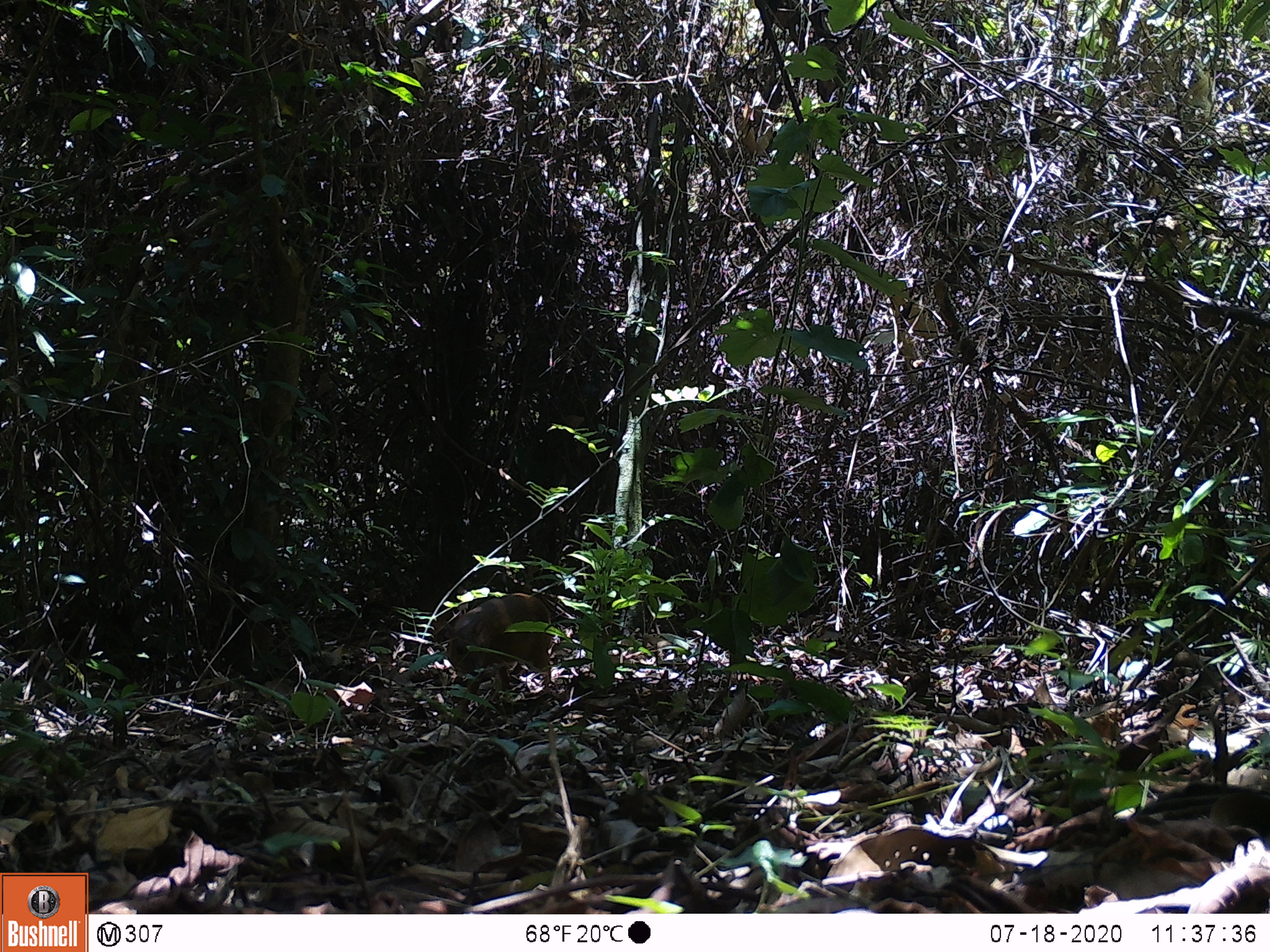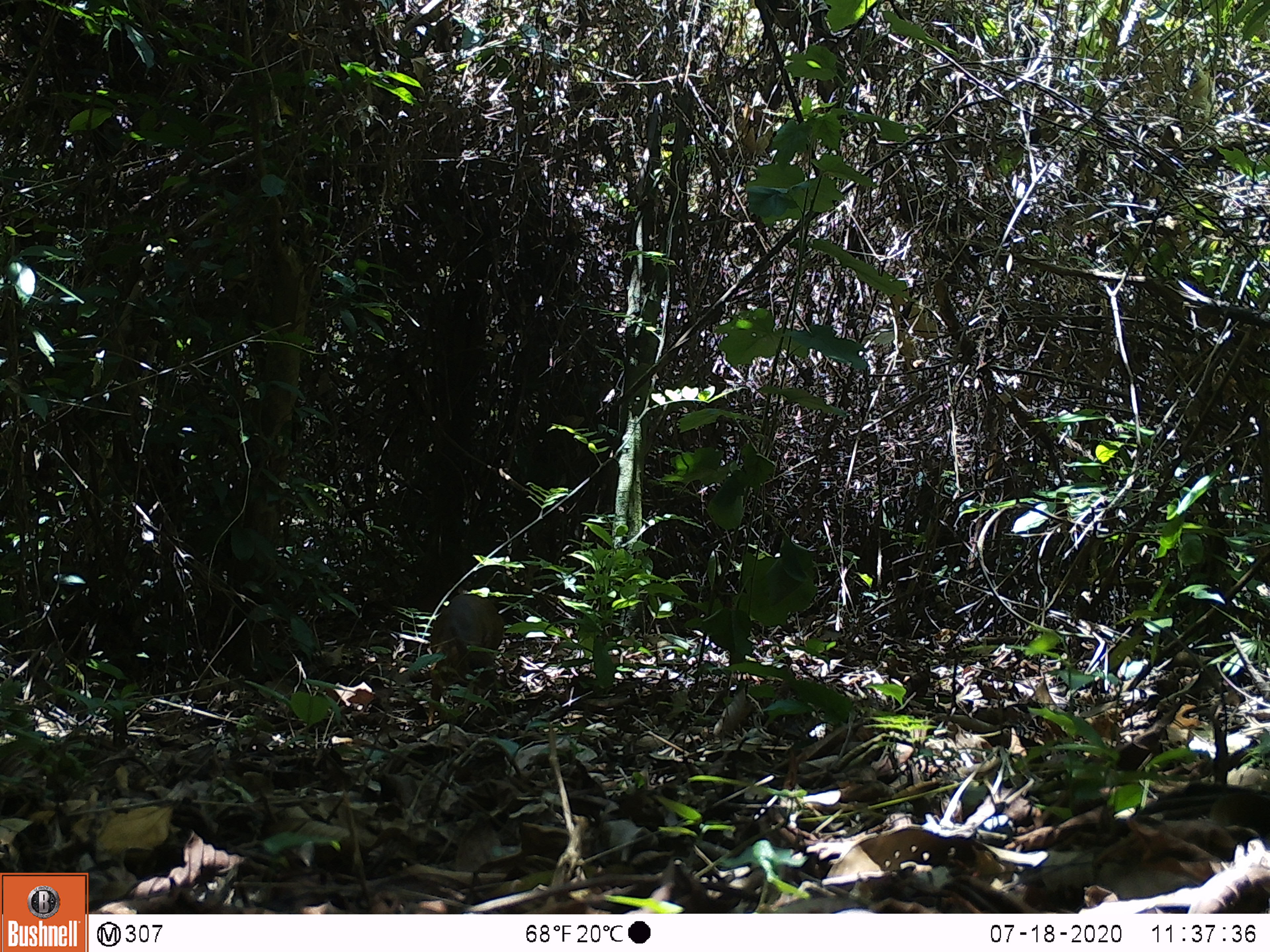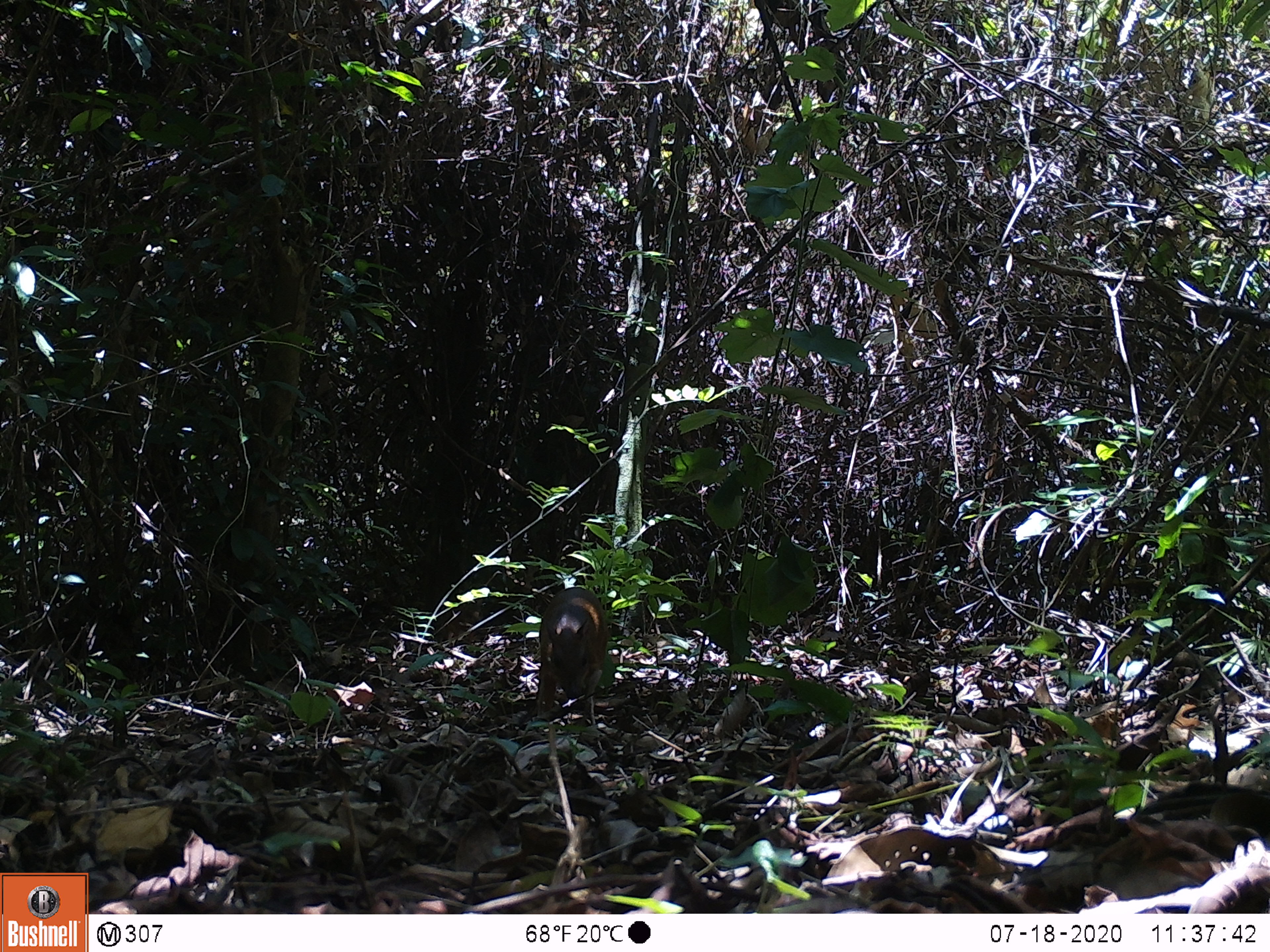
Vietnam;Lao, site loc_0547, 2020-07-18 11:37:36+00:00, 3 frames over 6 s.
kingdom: Animalia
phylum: Chordata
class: Mammalia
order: Artiodactyla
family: Tragulidae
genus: Moschiola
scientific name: Moschiola meminna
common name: chevrotain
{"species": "chevrotain (Moschiola meminna)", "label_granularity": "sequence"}